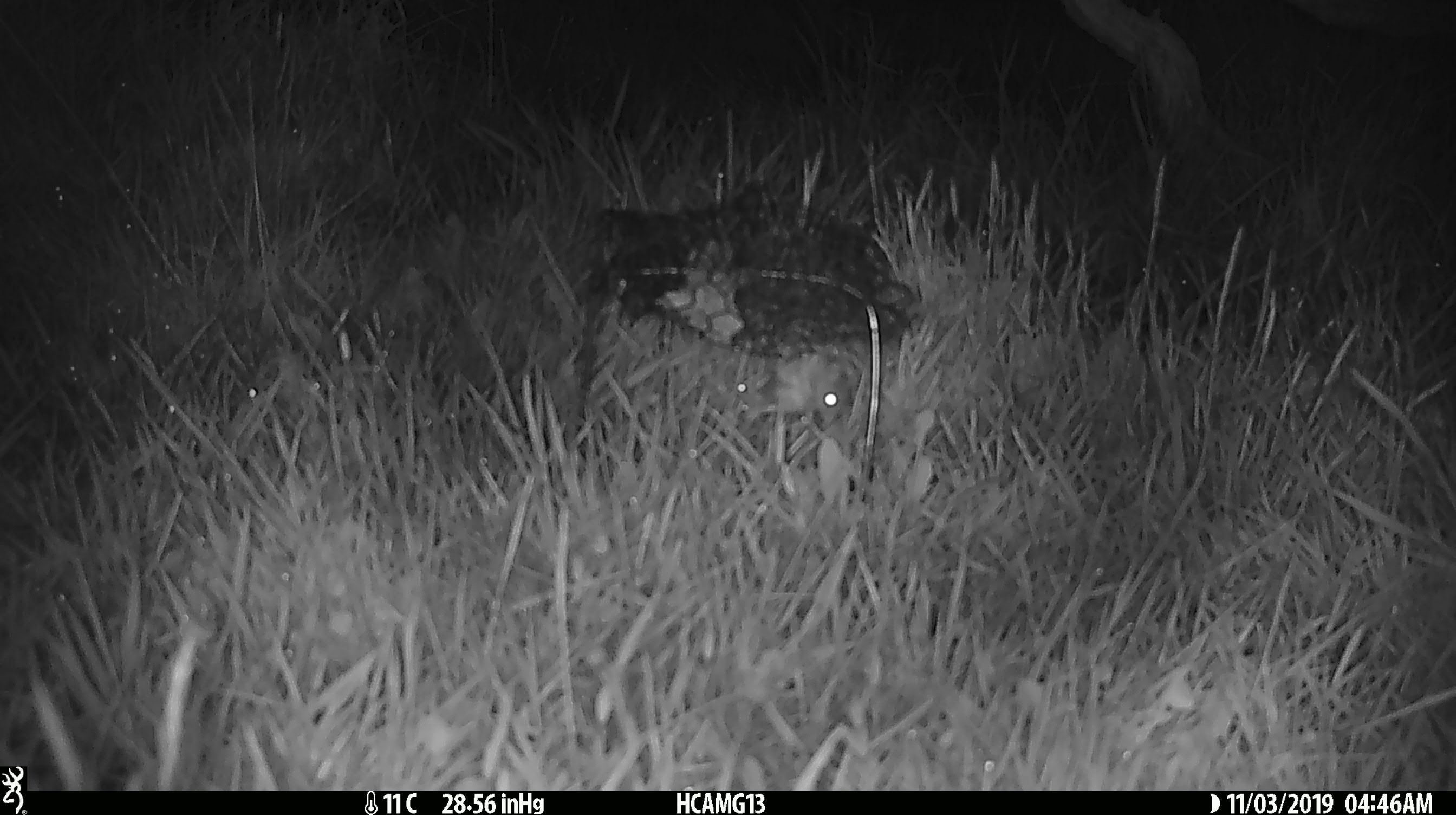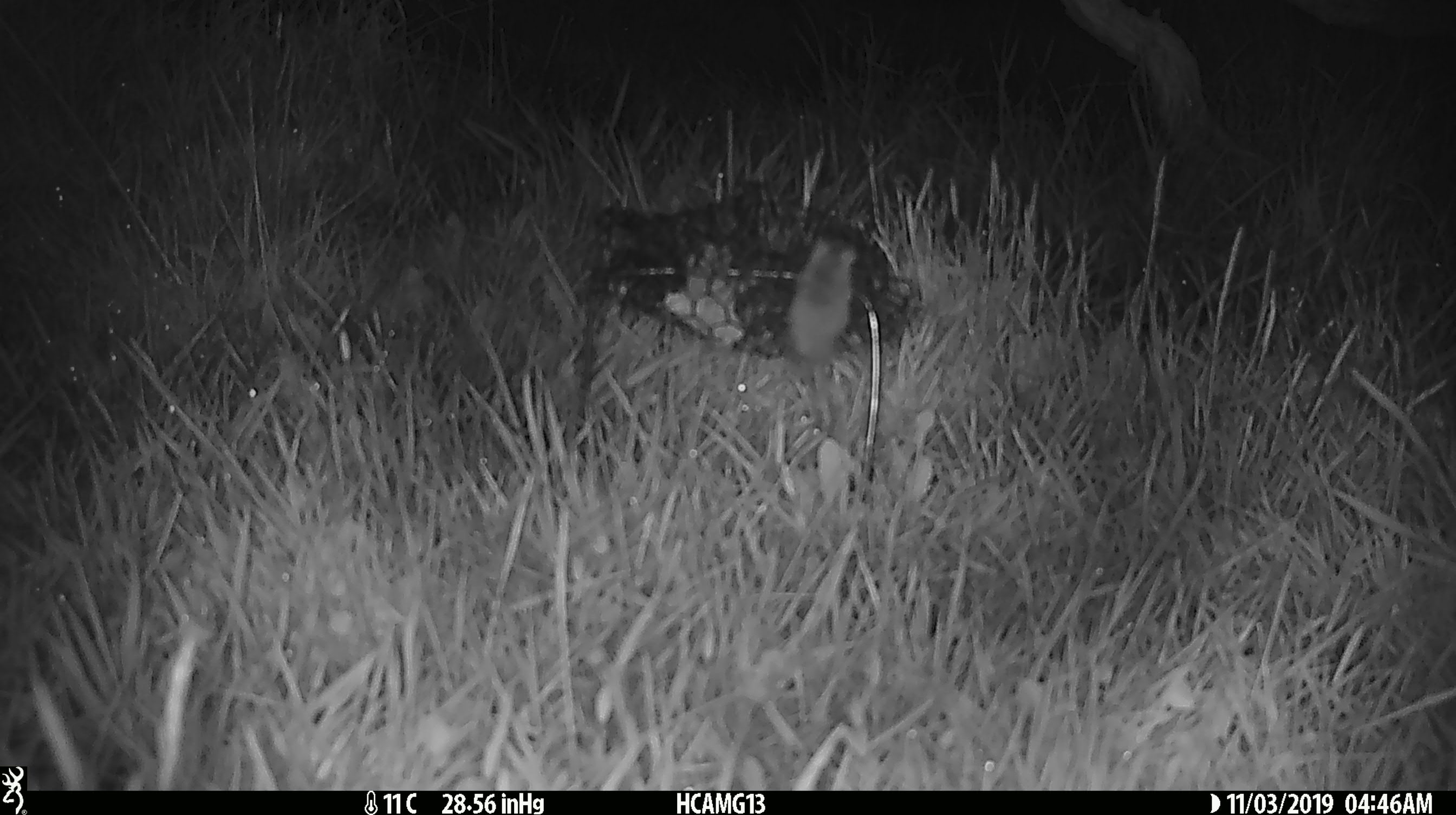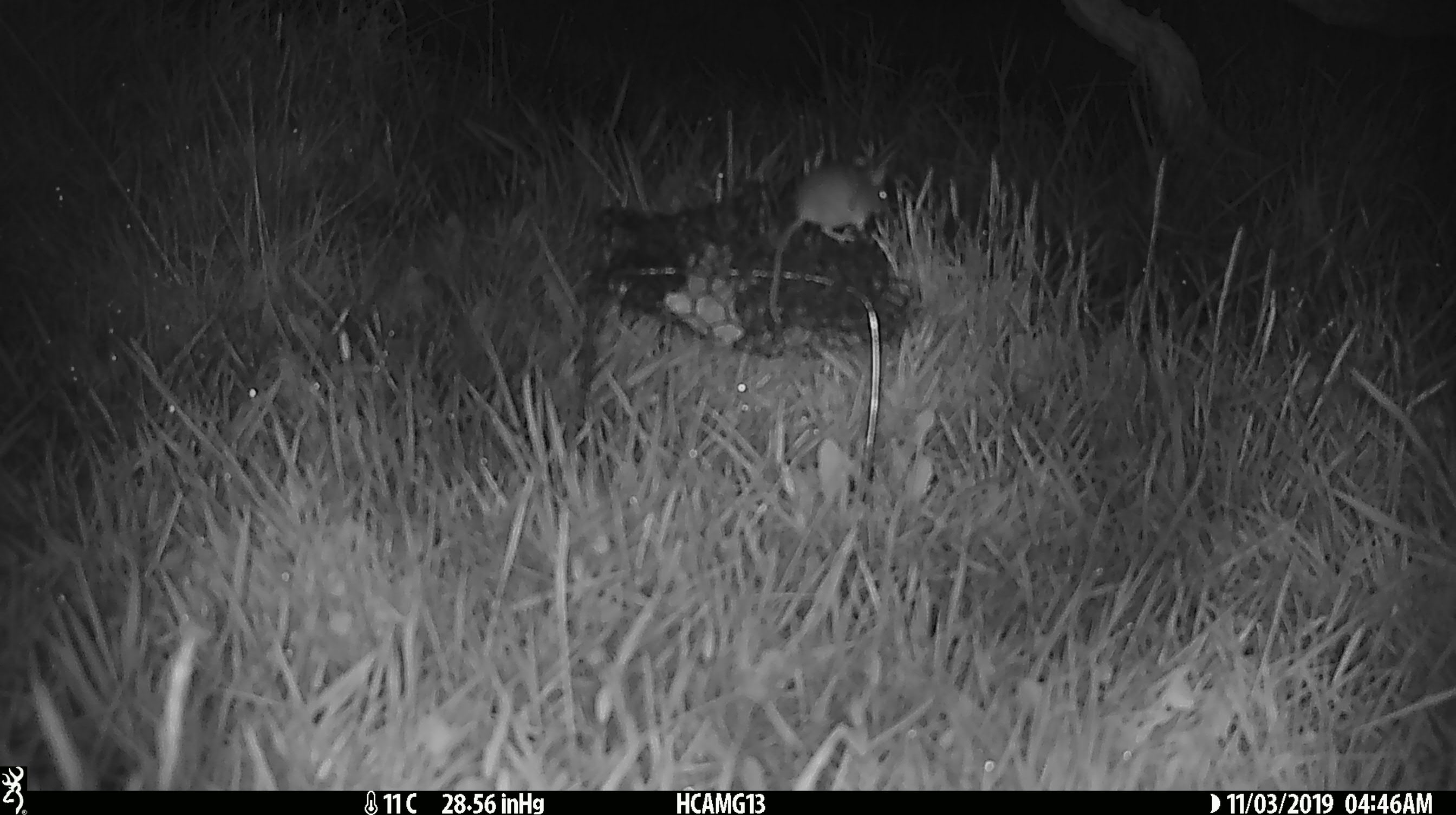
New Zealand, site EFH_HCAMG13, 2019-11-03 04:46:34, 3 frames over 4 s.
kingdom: Animalia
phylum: Chordata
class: Mammalia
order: Rodentia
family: Muridae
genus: Mus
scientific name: Mus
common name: mouse